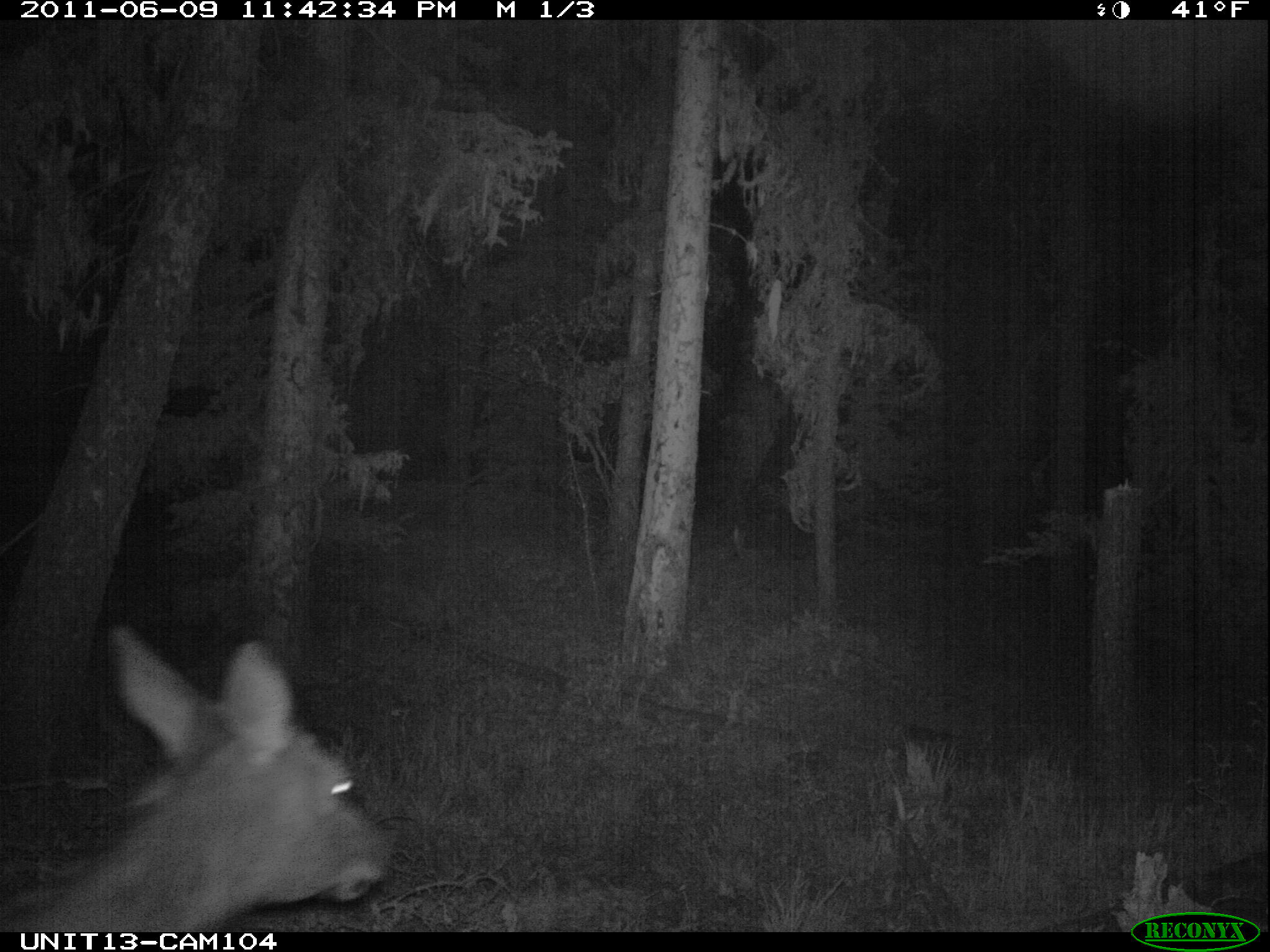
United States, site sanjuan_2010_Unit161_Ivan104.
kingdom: Animalia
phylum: Chordata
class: Mammalia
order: Artiodactyla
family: Cervidae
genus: Cervus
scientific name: Cervus elaphus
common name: red deer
Cervus elaphus (red deer).